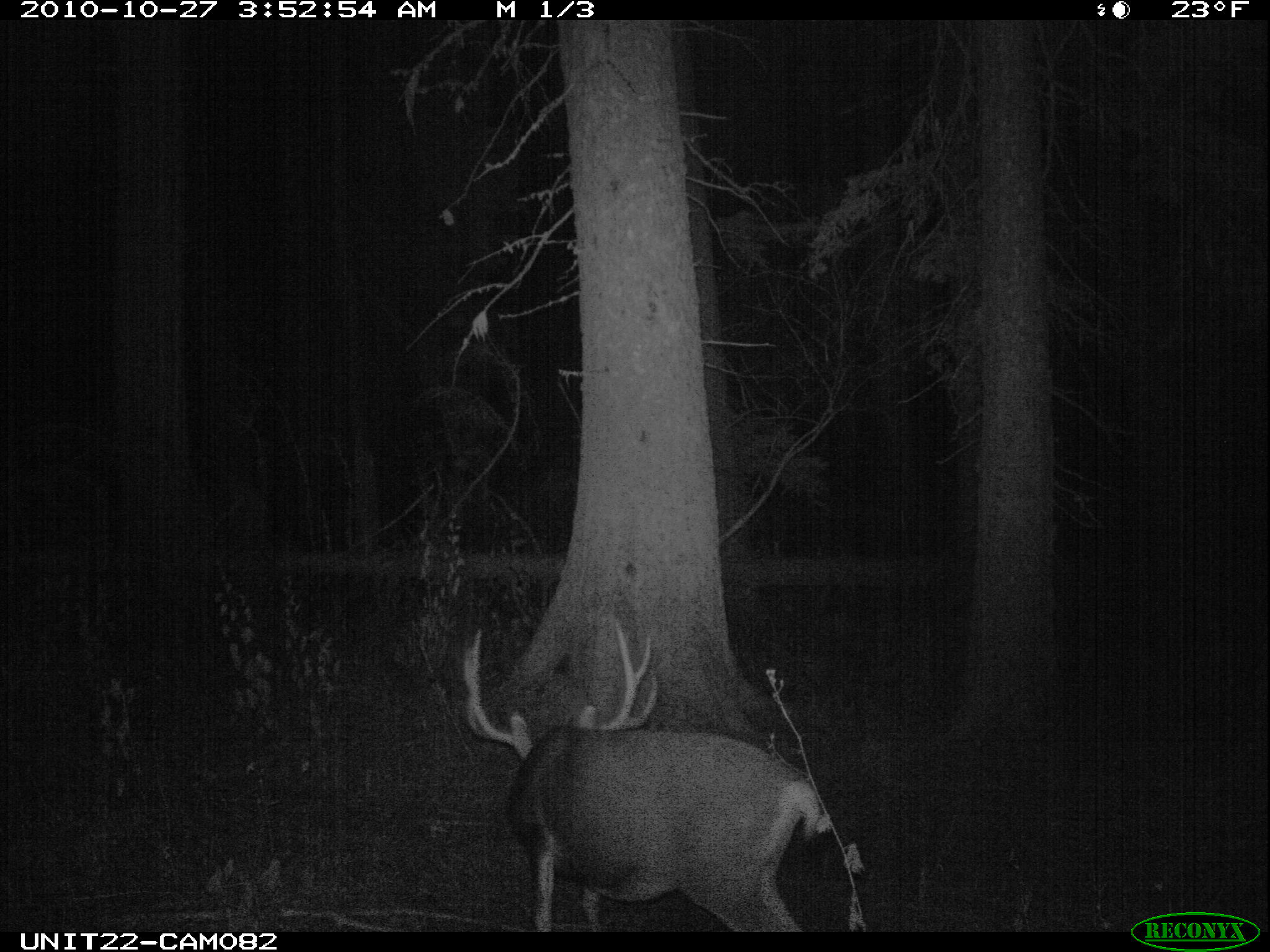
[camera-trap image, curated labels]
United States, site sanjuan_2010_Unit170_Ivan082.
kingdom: Animalia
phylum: Chordata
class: Mammalia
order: Artiodactyla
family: Cervidae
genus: Odocoileus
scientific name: Odocoileus hemionus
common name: mule deer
Odocoileus hemionus (mule deer).